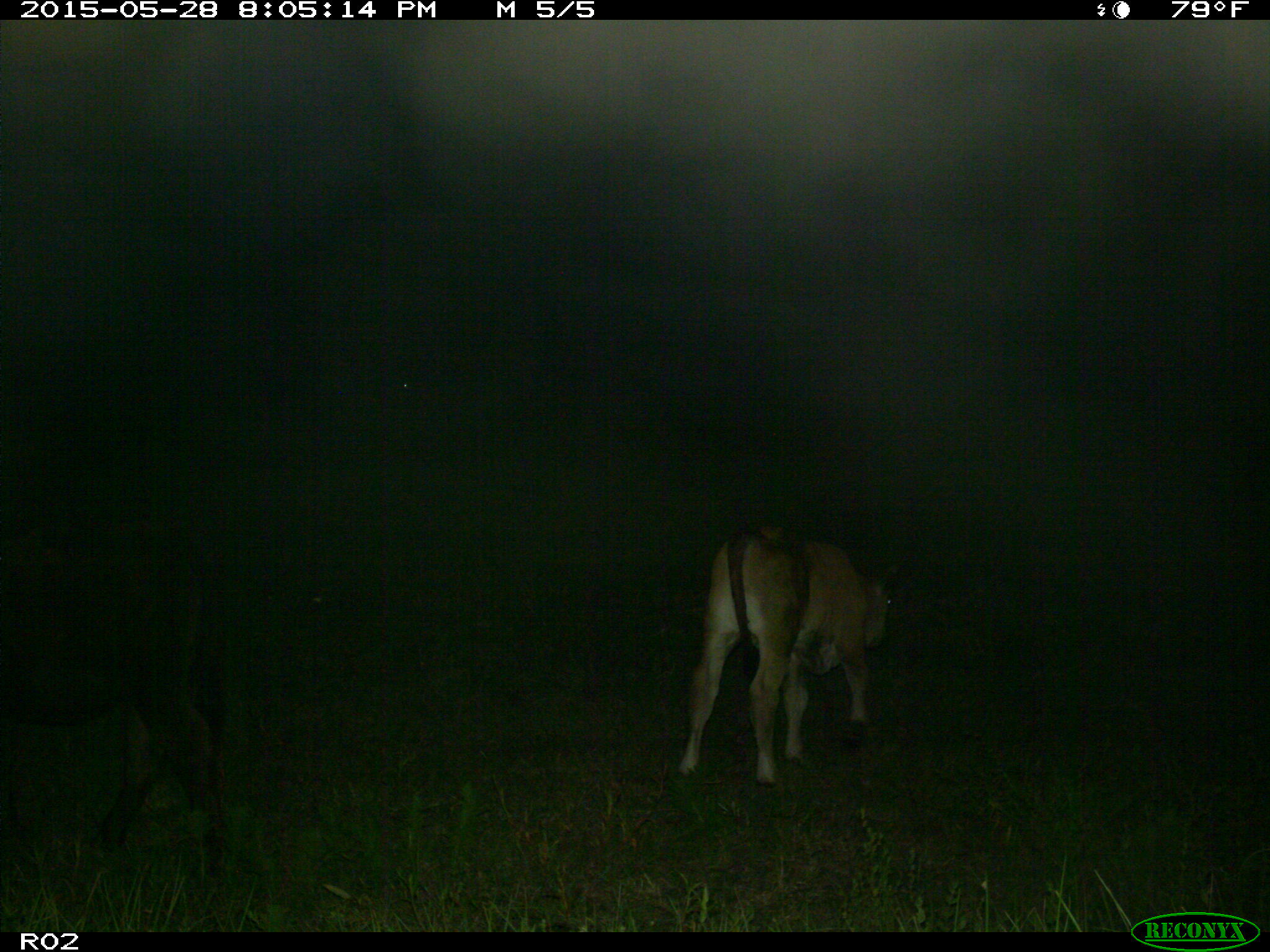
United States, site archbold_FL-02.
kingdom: Animalia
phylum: Chordata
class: Mammalia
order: Artiodactyla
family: Bovidae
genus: Bos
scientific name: Bos taurus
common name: domestic cow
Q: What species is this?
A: Bos taurus (domestic cow).